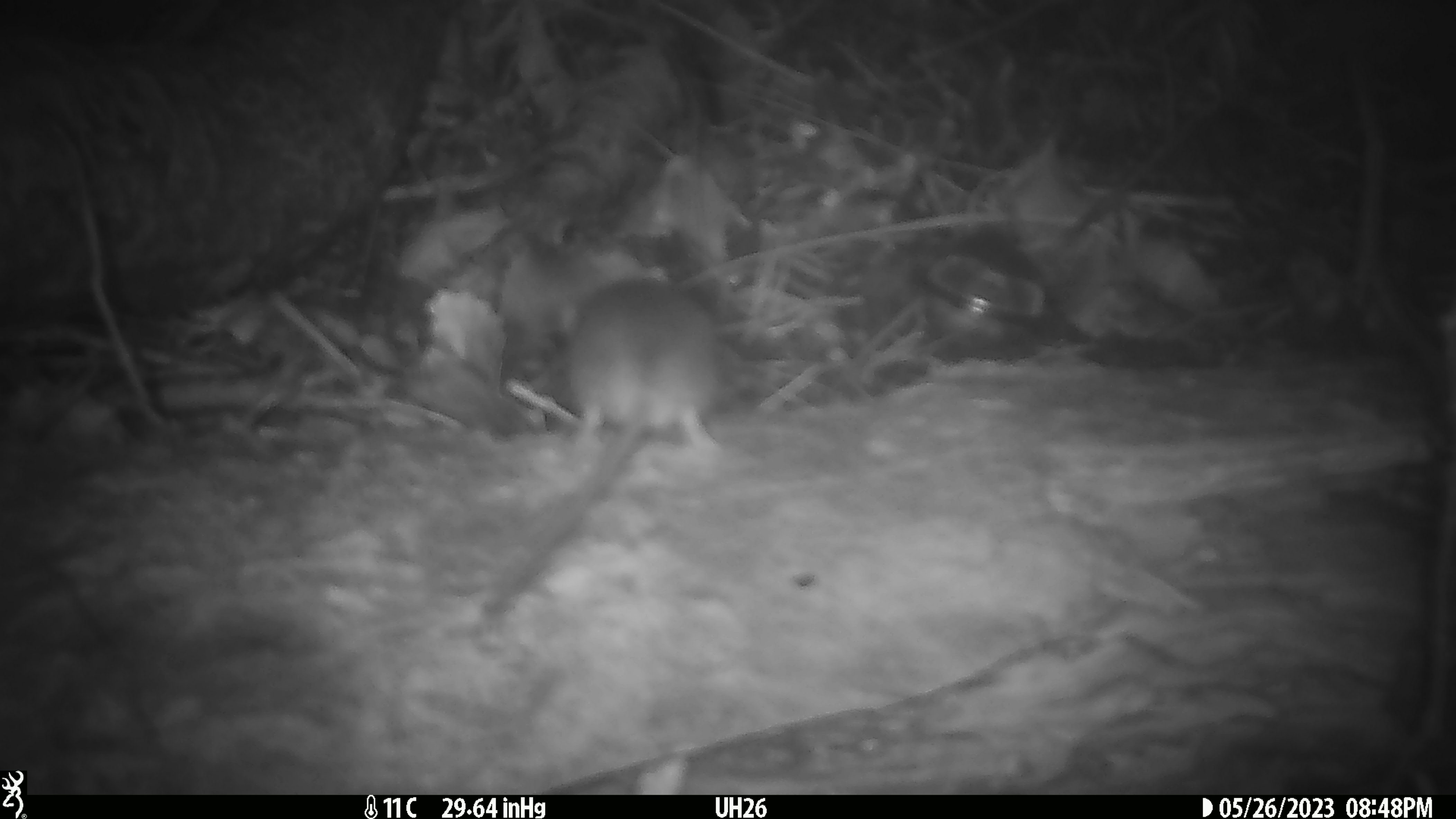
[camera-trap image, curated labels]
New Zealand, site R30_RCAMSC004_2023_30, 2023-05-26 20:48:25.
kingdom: Animalia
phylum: Chordata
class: Mammalia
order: Rodentia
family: Muridae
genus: Mus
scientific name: Mus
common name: mouse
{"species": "mouse (Mus)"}